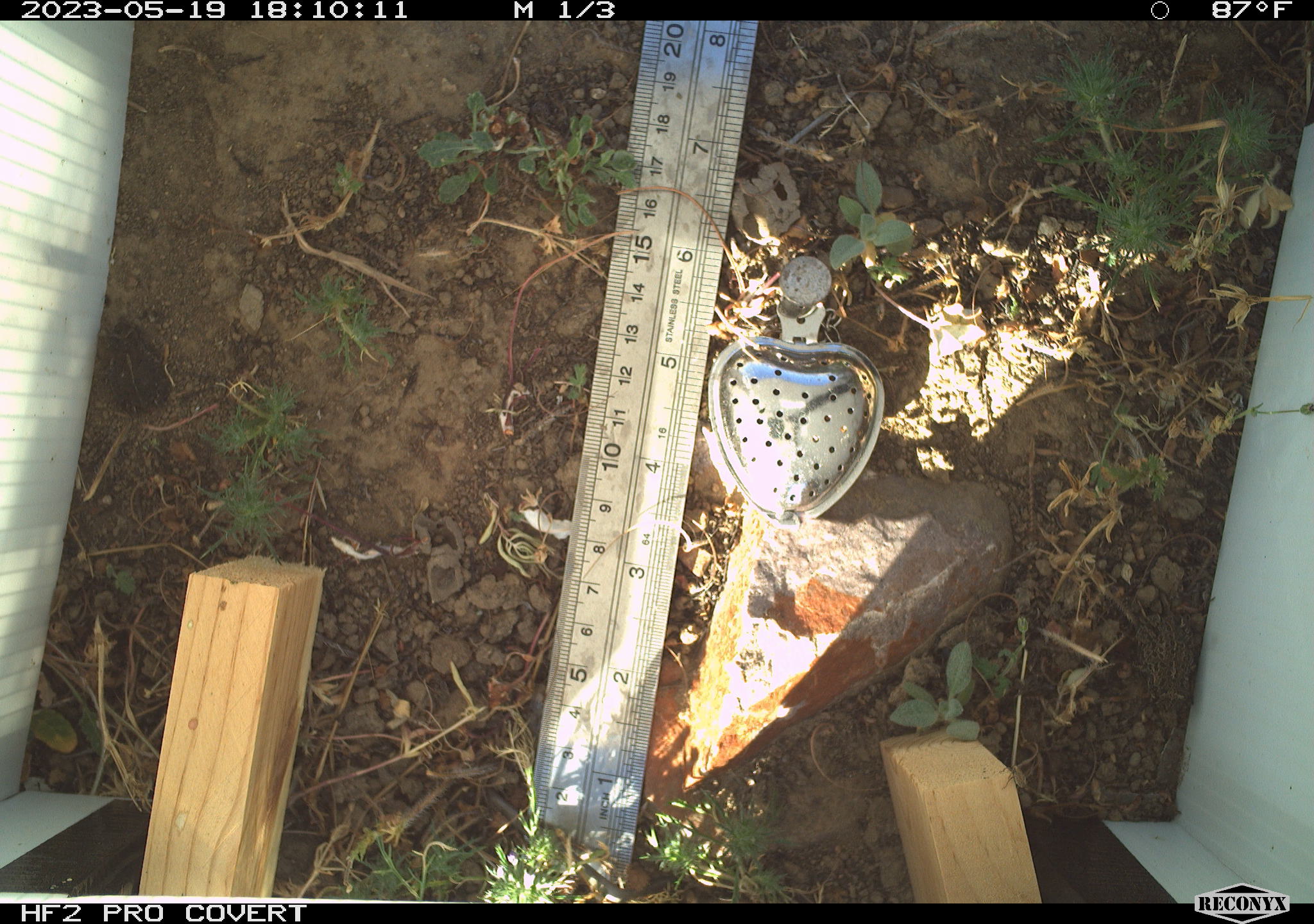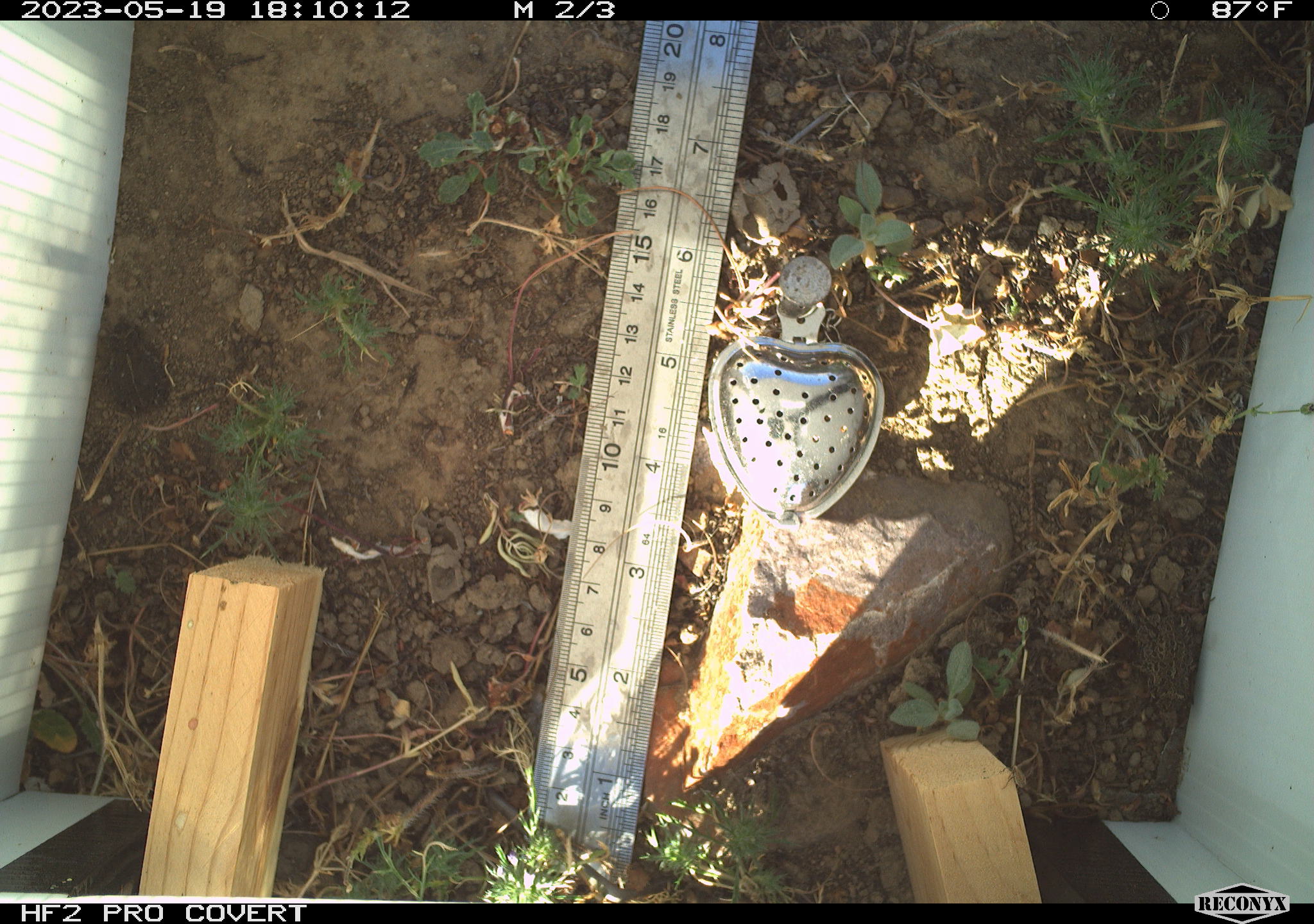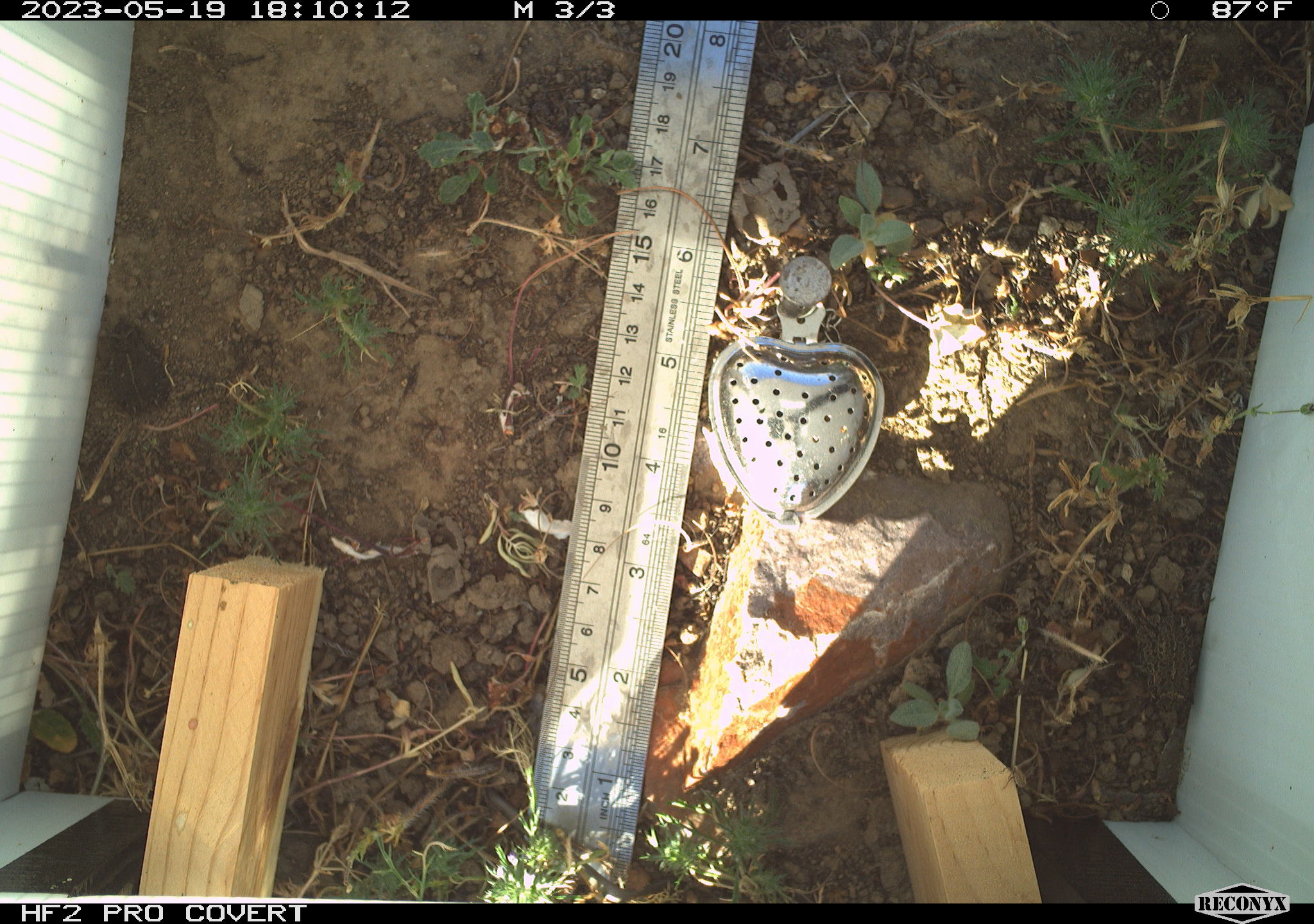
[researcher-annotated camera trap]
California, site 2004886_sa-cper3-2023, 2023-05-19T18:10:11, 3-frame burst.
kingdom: Animalia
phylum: Chordata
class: Amphibia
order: Anura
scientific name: Anura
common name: frogs